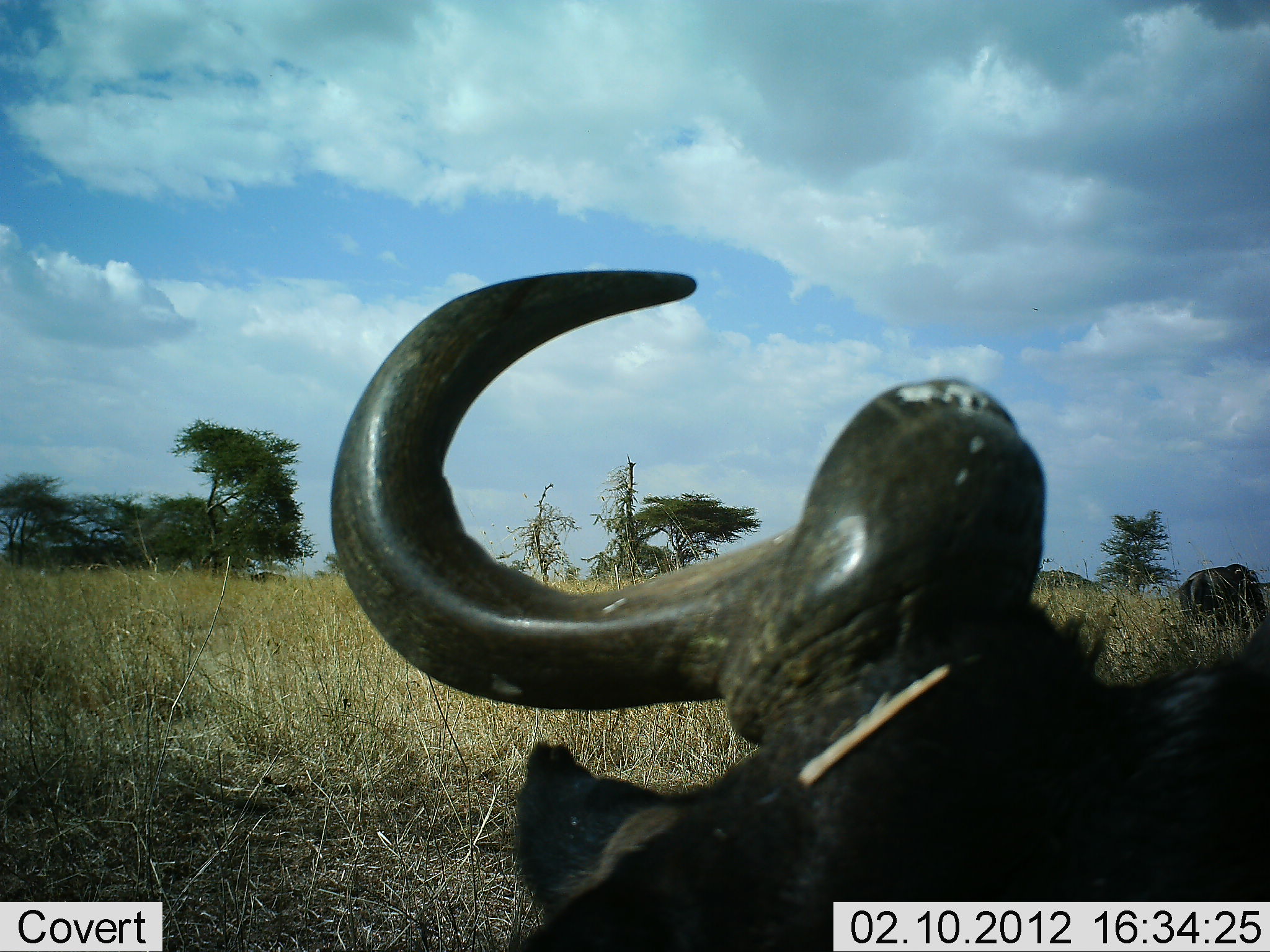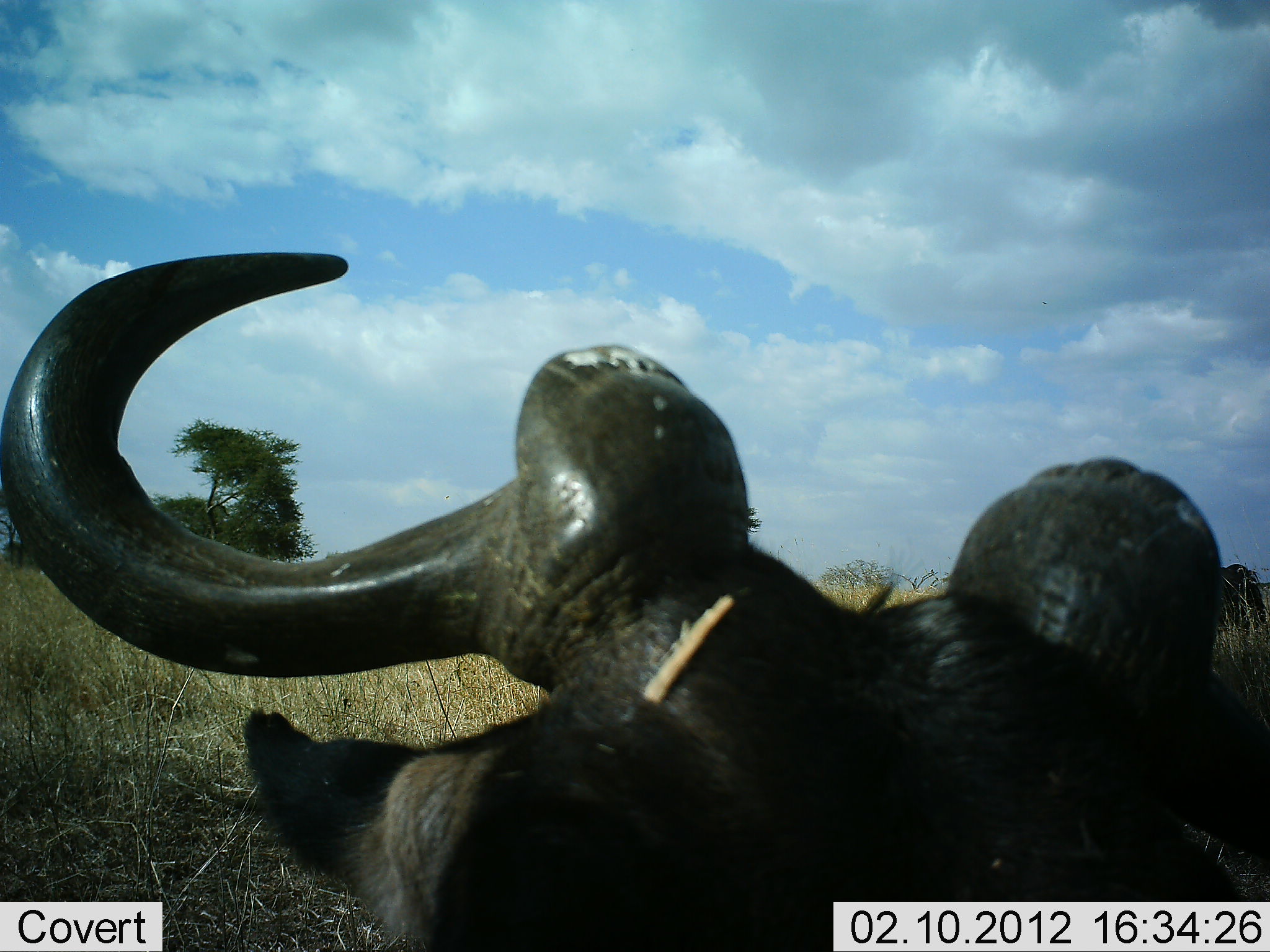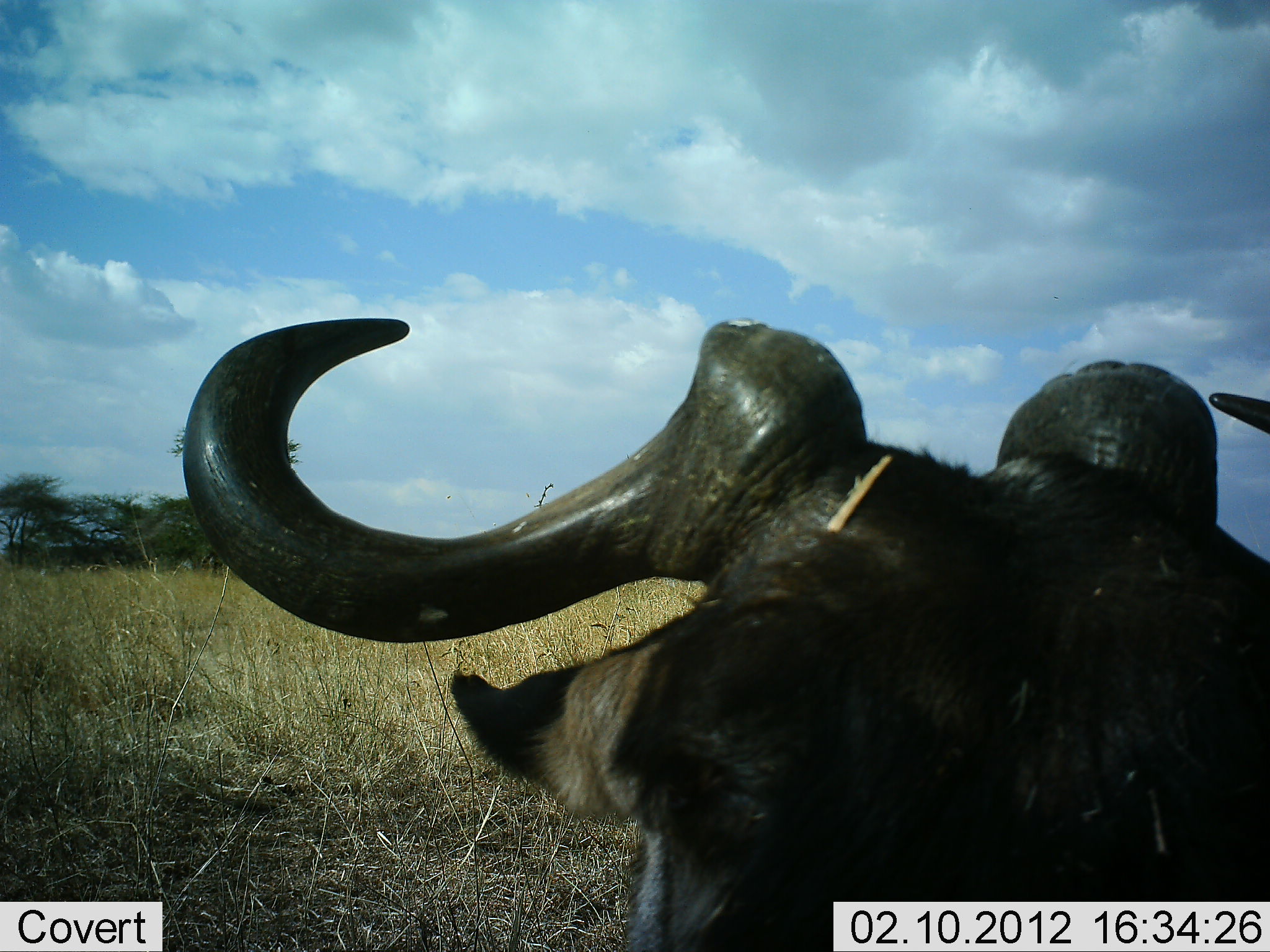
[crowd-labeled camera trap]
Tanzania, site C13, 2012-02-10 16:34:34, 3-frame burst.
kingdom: Animalia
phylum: Chordata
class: Mammalia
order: Artiodactyla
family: Bovidae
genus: Connochaetes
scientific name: Connochaetes taurinus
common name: blue wildebeest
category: wildebeest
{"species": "wildebeest (blue wildebeest) (Connochaetes taurinus)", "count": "1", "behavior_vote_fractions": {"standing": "44%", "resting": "56%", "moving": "11%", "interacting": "0%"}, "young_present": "0%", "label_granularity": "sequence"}